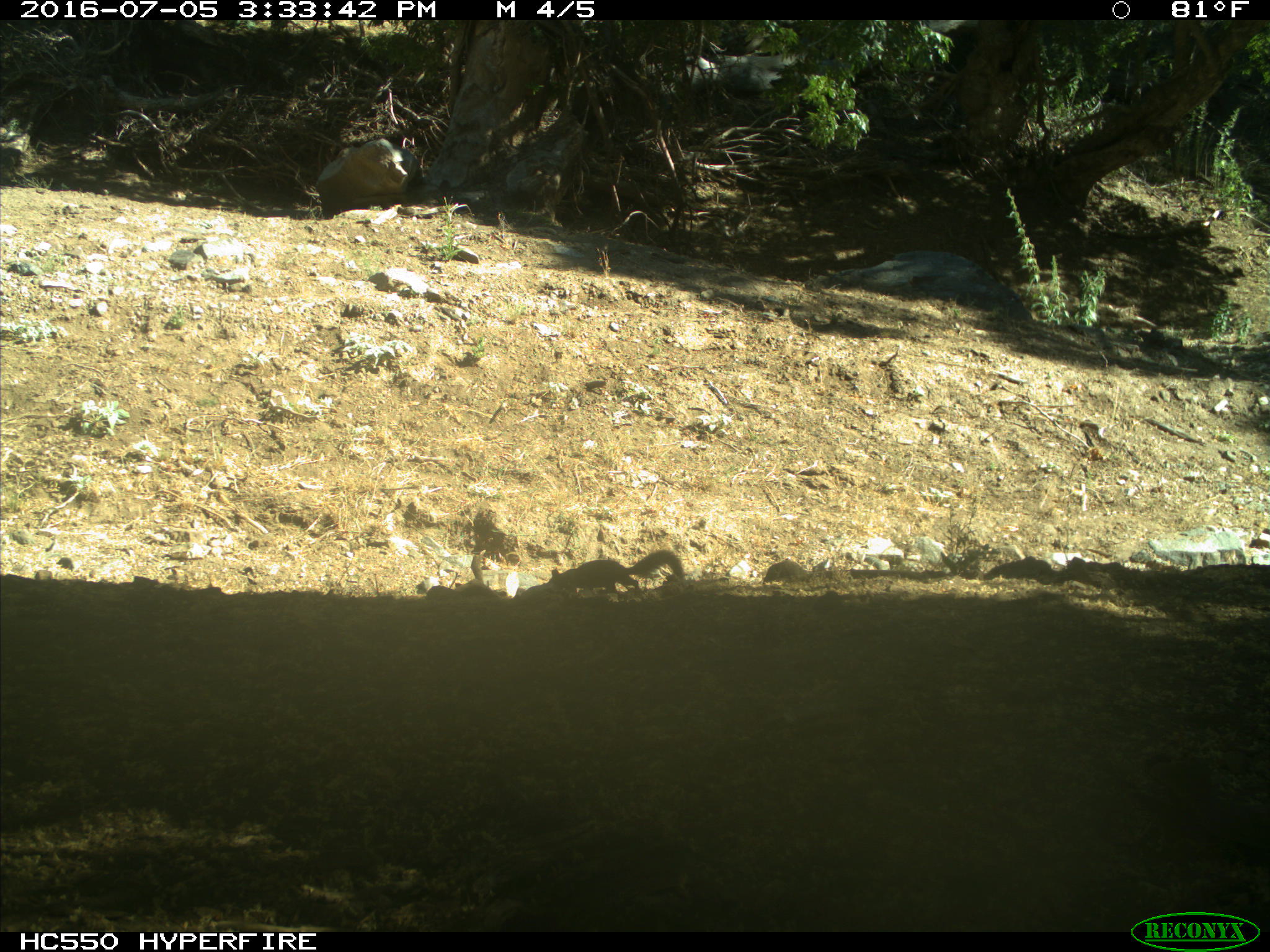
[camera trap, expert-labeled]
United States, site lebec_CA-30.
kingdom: Animalia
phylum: Chordata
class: Mammalia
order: Rodentia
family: Sciuridae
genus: Otospermophilus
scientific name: Otospermophilus beecheyi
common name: california ground squirrel